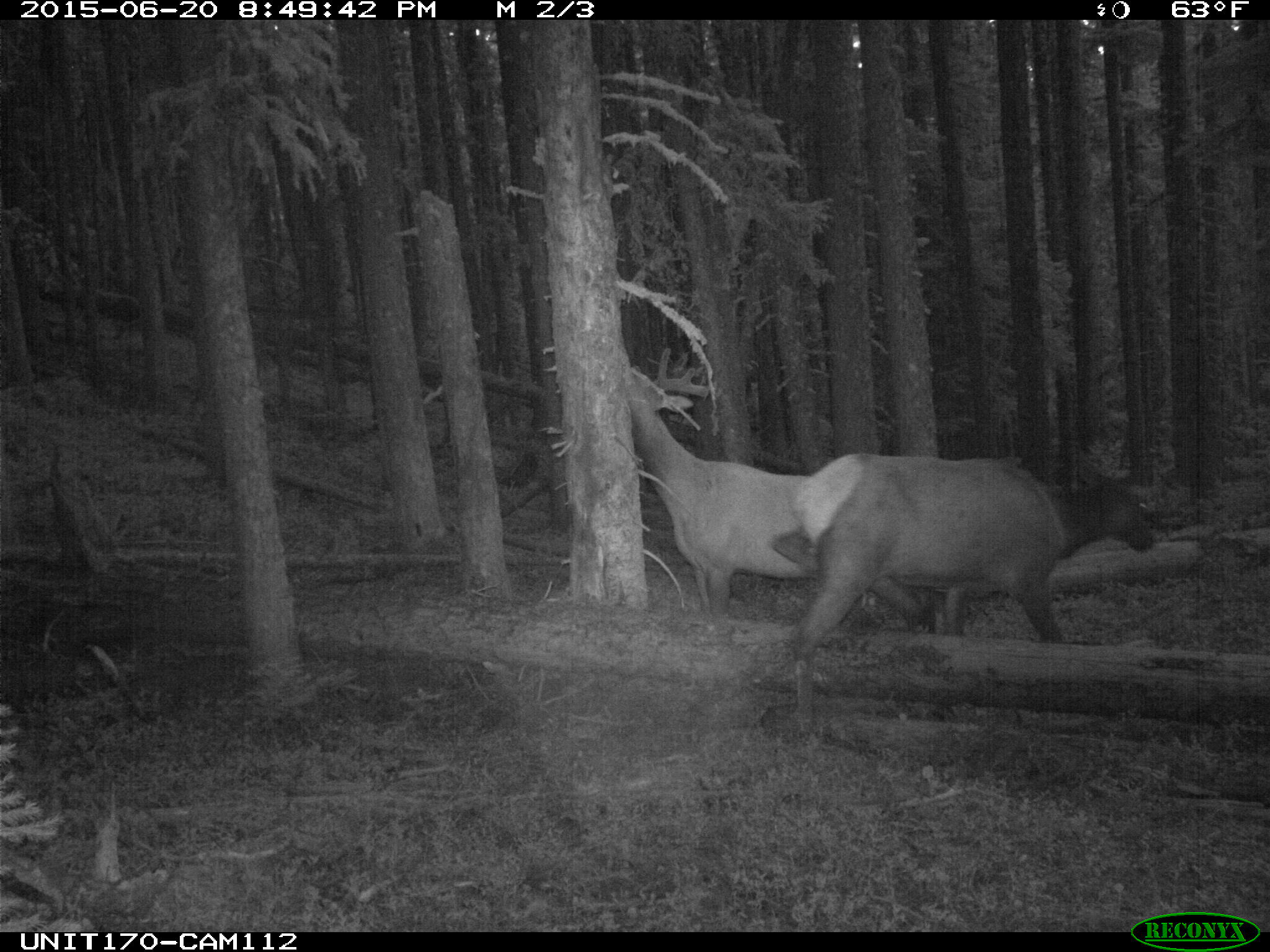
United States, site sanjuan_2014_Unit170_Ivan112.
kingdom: Animalia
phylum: Chordata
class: Mammalia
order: Artiodactyla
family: Cervidae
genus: Cervus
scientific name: Cervus elaphus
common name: red deer